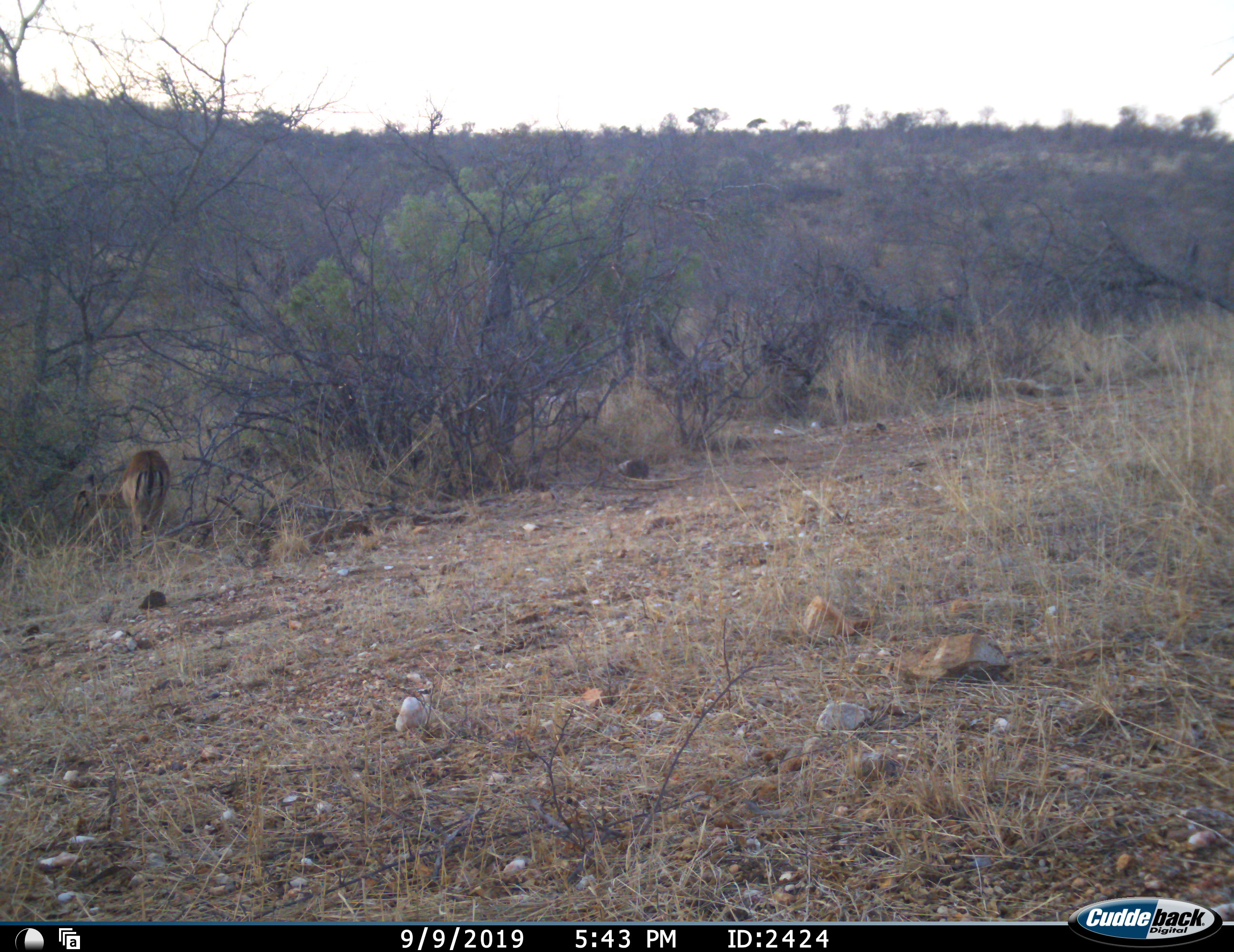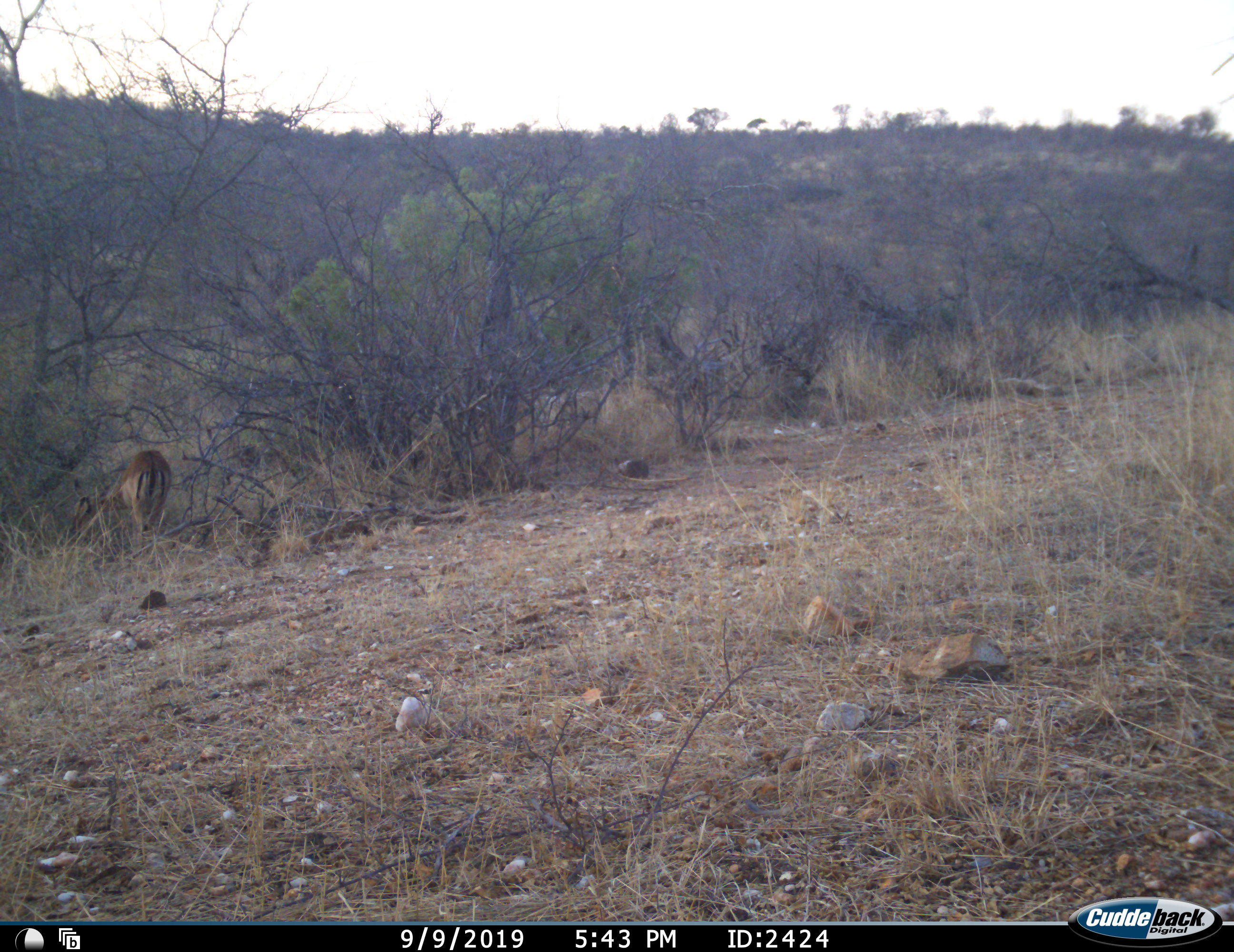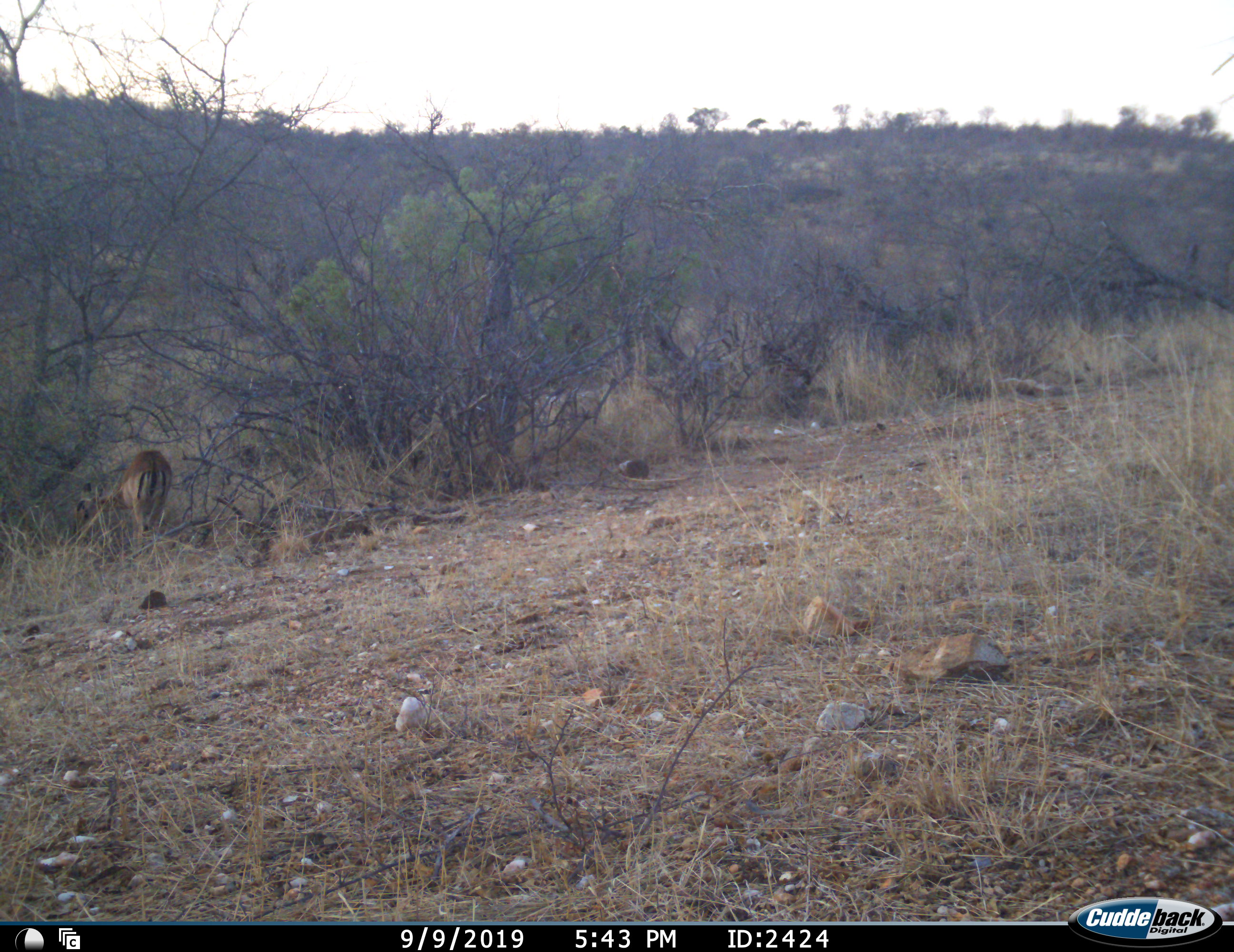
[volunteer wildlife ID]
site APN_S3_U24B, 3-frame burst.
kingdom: Animalia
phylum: Chordata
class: Mammalia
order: Artiodactyla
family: Bovidae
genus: Aepyceros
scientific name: Aepyceros melampus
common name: impala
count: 1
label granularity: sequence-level